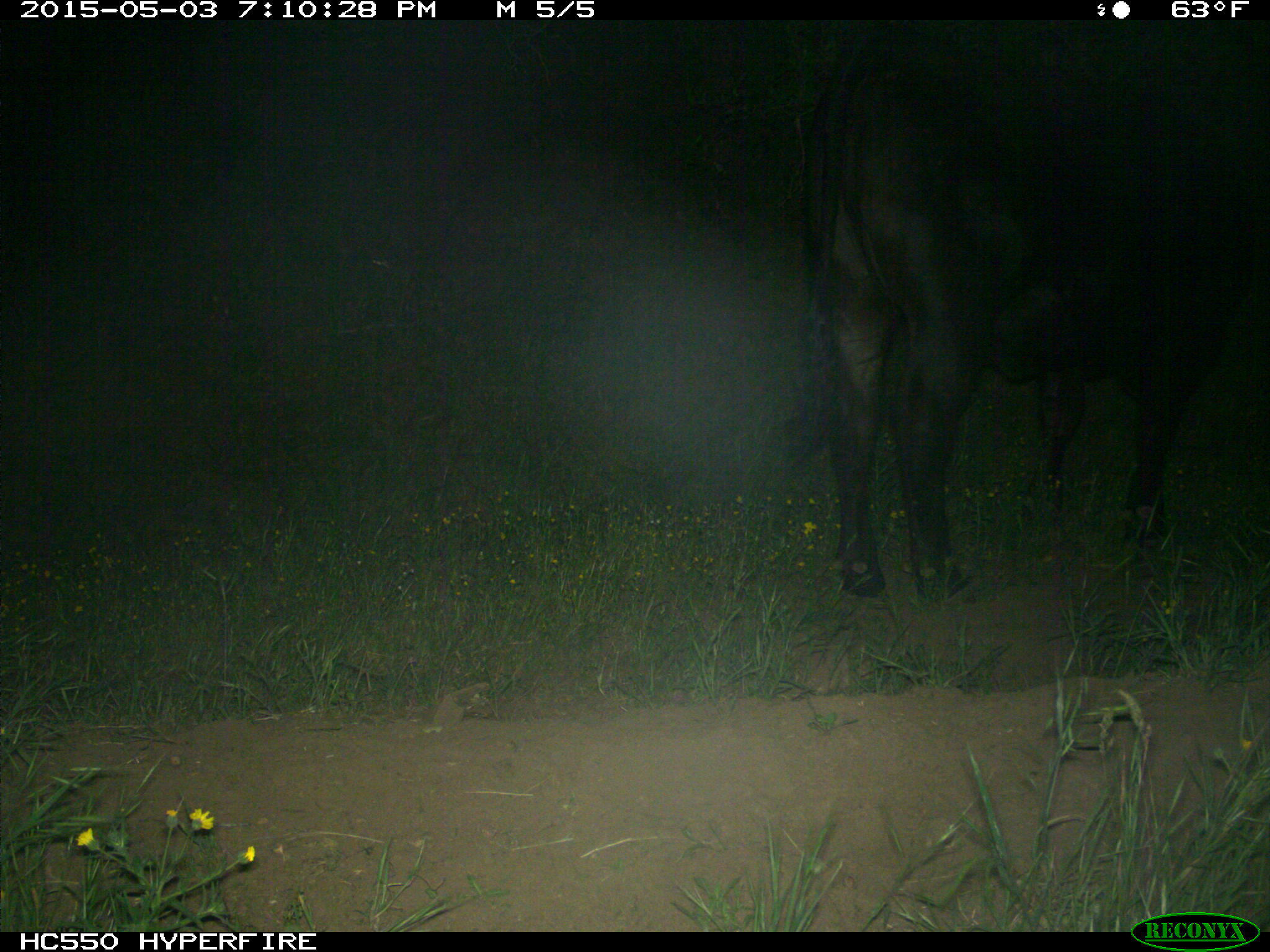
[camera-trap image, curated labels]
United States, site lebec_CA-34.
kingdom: Animalia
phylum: Chordata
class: Mammalia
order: Artiodactyla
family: Bovidae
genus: Bos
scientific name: Bos taurus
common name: domestic cow